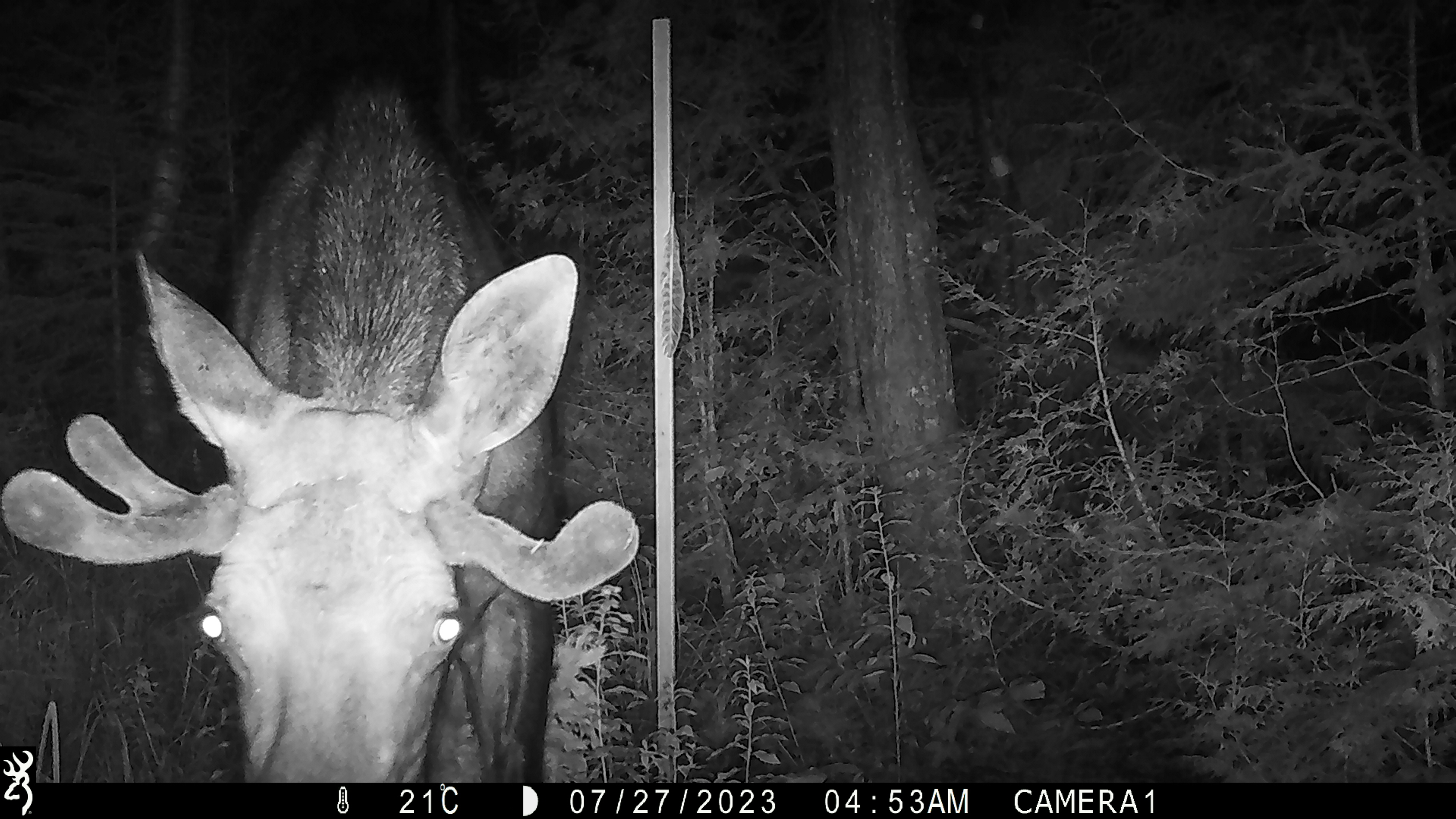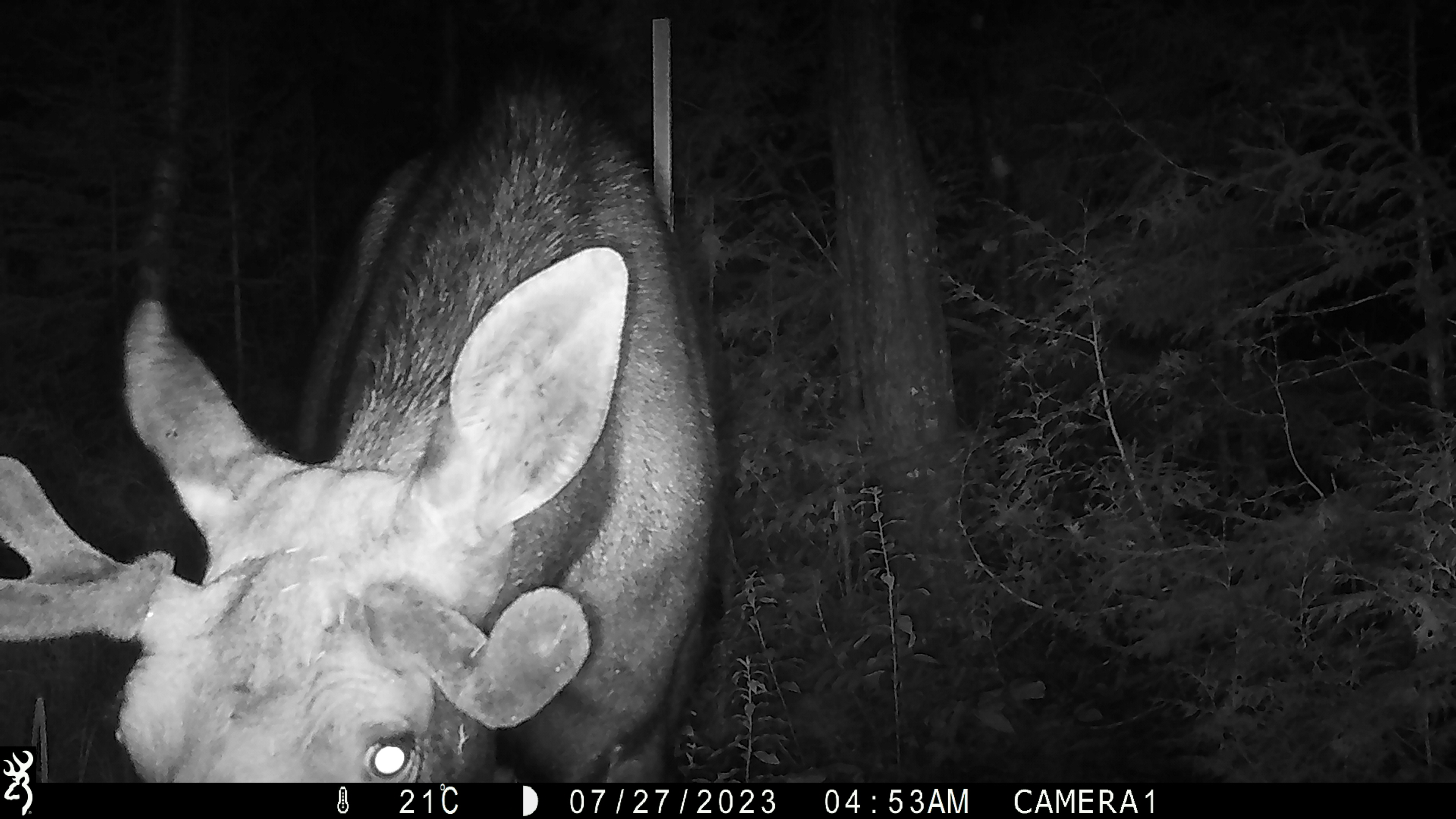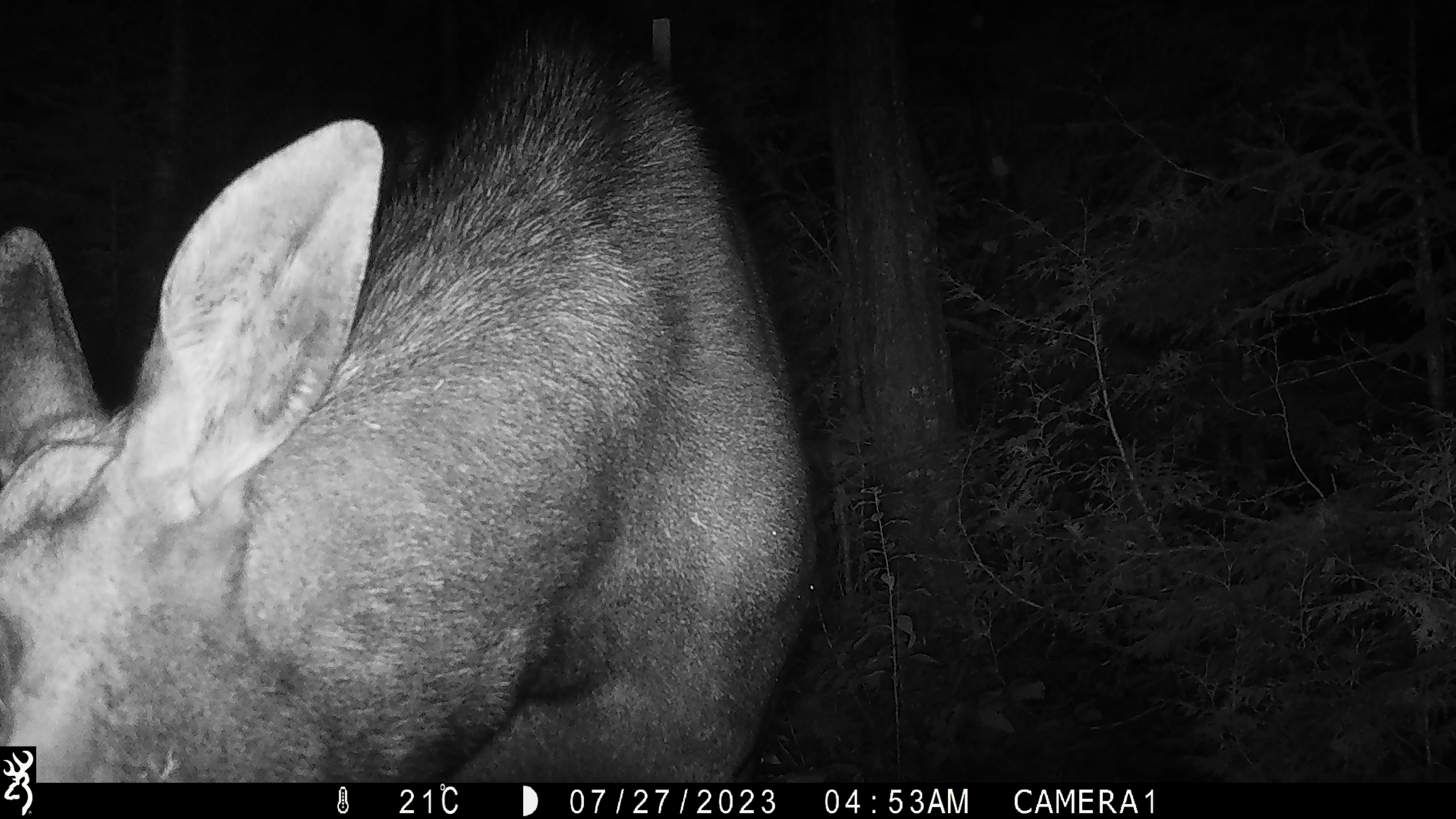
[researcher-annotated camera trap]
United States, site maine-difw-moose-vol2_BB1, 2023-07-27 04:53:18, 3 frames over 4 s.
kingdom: Animalia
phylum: Chordata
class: Mammalia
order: Artiodactyla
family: Cervidae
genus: Alces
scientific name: Alces alces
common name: moose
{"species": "moose (Alces alces)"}